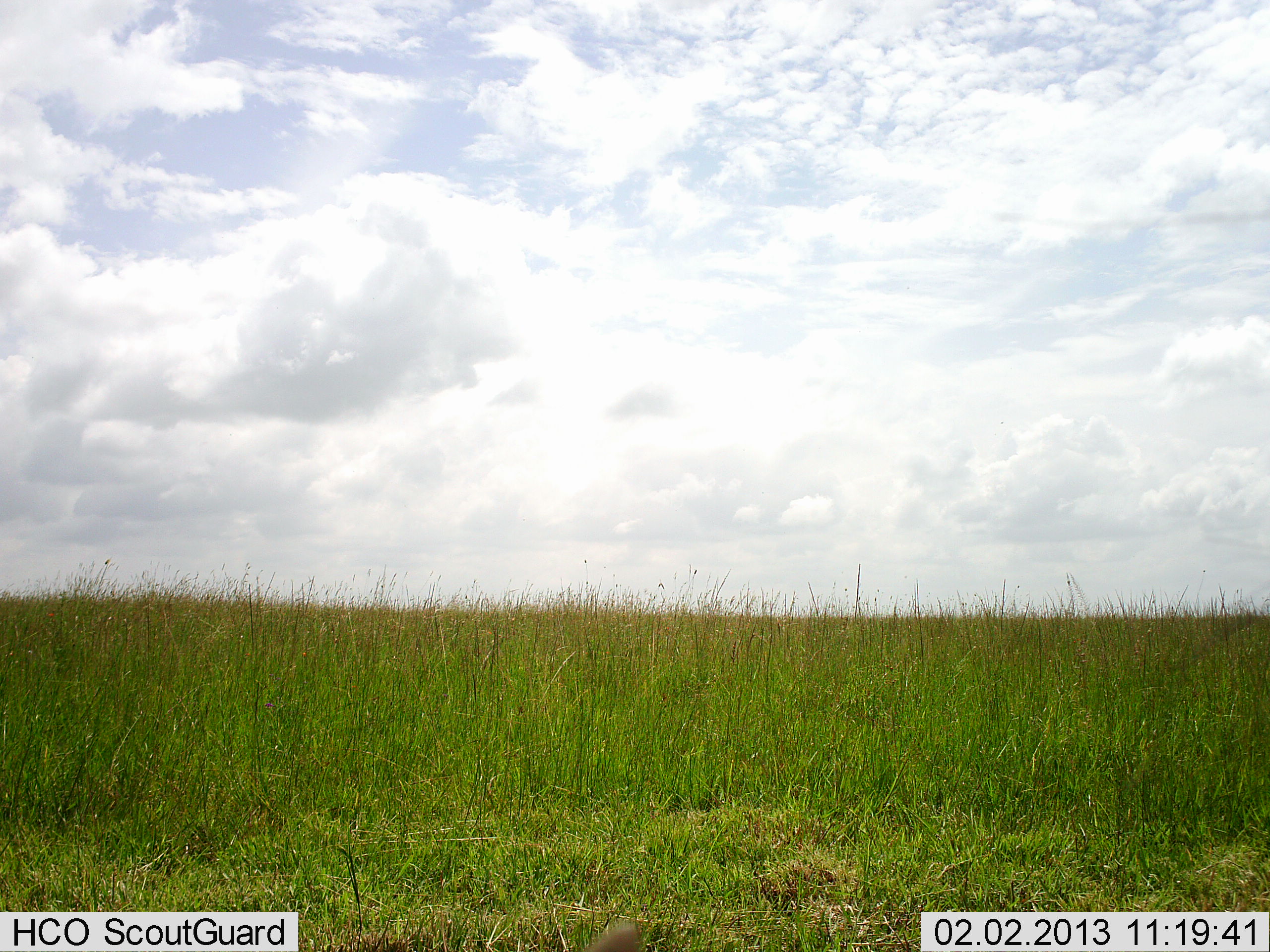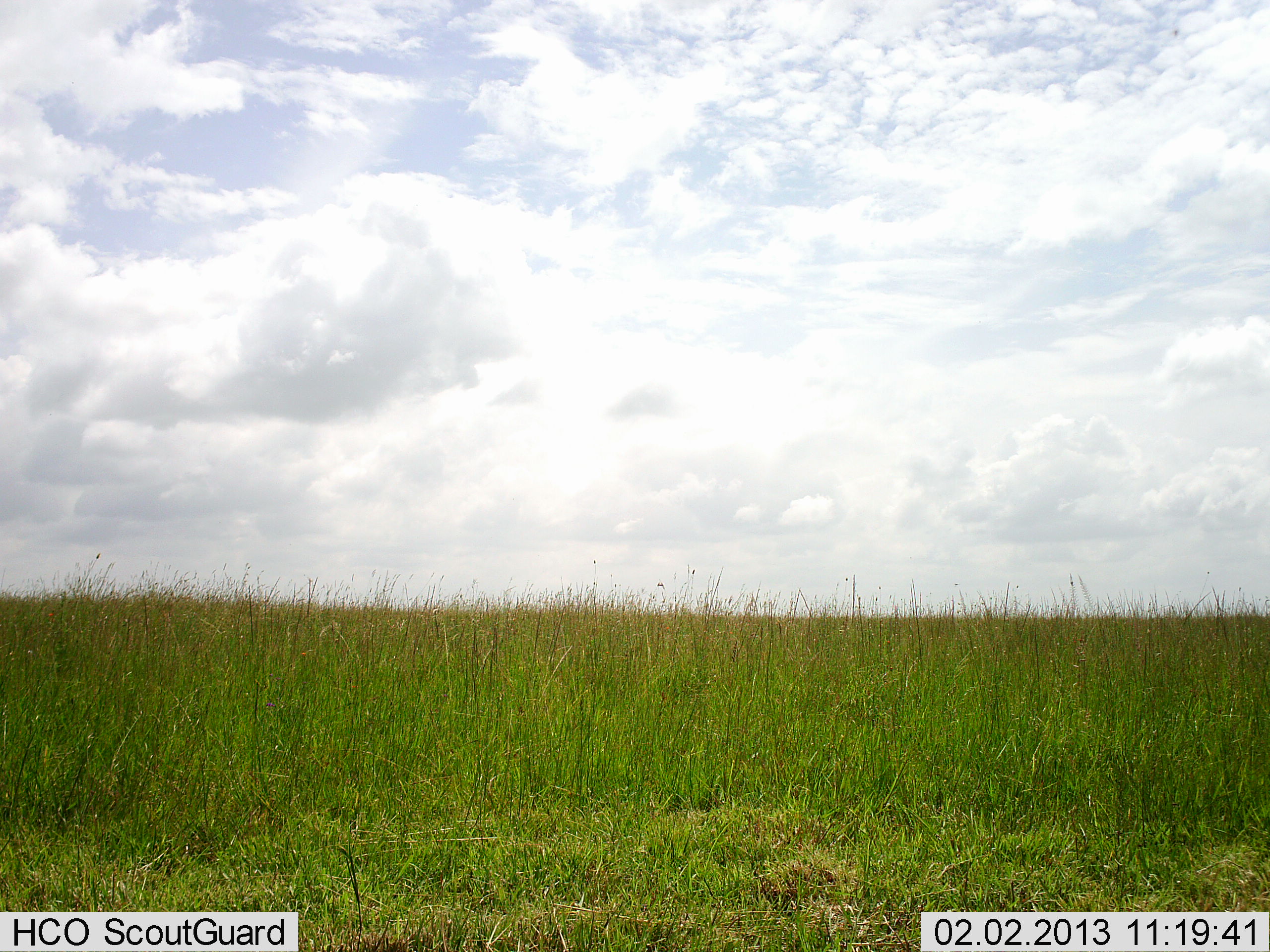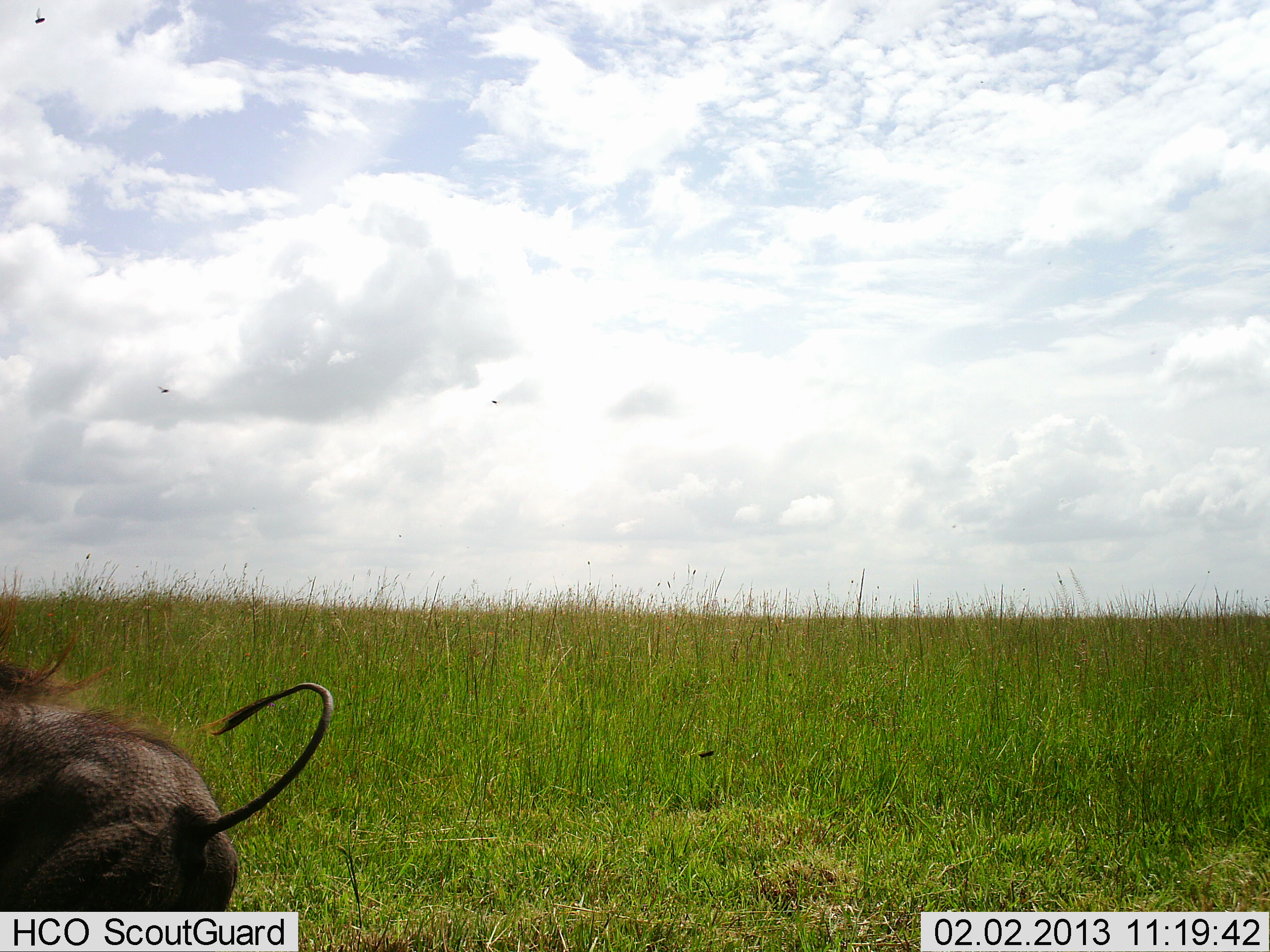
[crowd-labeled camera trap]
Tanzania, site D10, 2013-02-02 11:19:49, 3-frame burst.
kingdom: Animalia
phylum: Chordata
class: Mammalia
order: Artiodactyla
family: Suidae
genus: Phacochoerus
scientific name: Phacochoerus africanus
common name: warthog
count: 1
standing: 0%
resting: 0%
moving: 100%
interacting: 0%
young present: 0%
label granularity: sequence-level